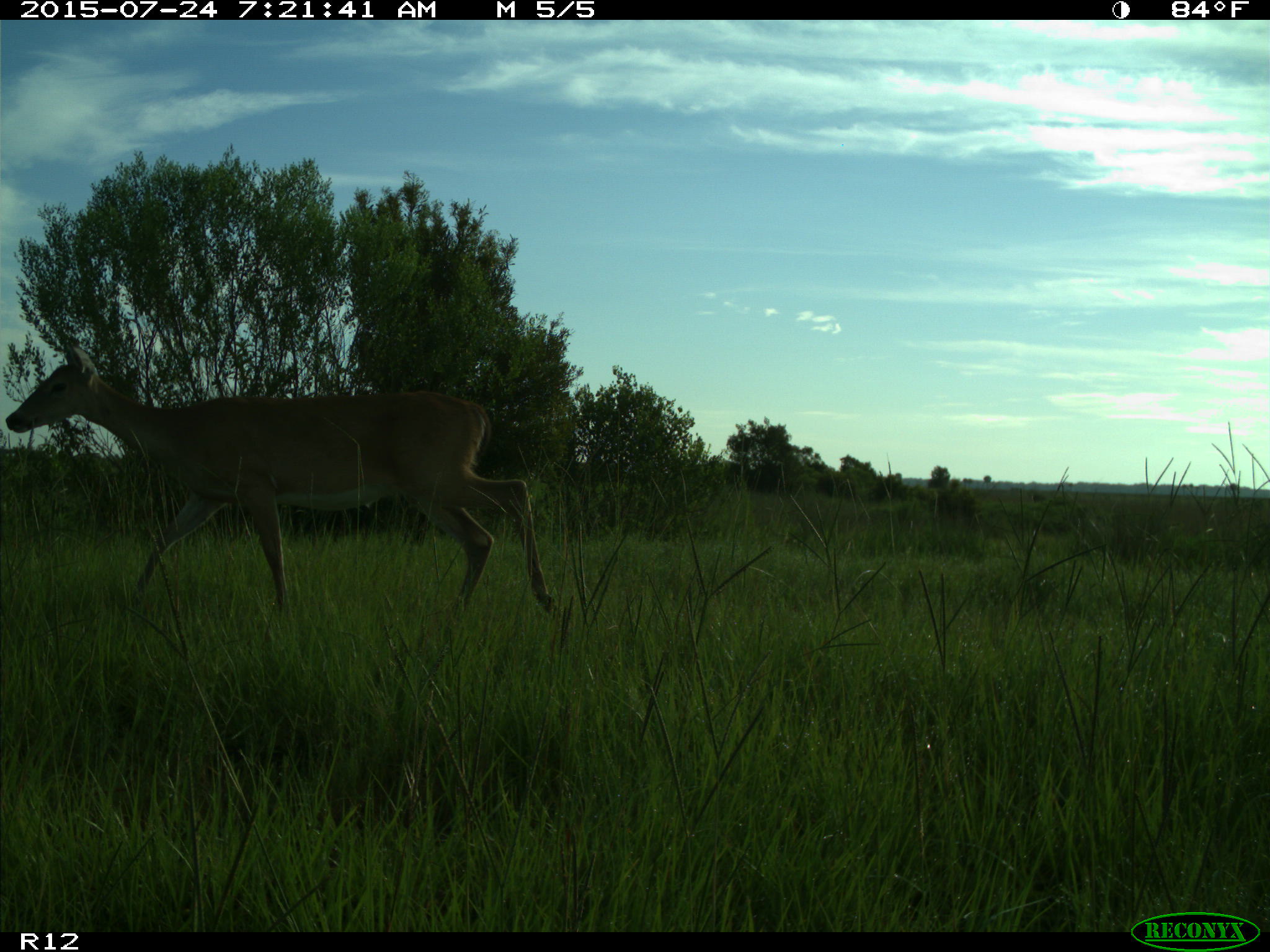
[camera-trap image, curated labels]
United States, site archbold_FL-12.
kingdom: Animalia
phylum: Chordata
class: Mammalia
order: Artiodactyla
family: Cervidae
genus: Odocoileus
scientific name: Odocoileus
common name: deer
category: unidentified deer